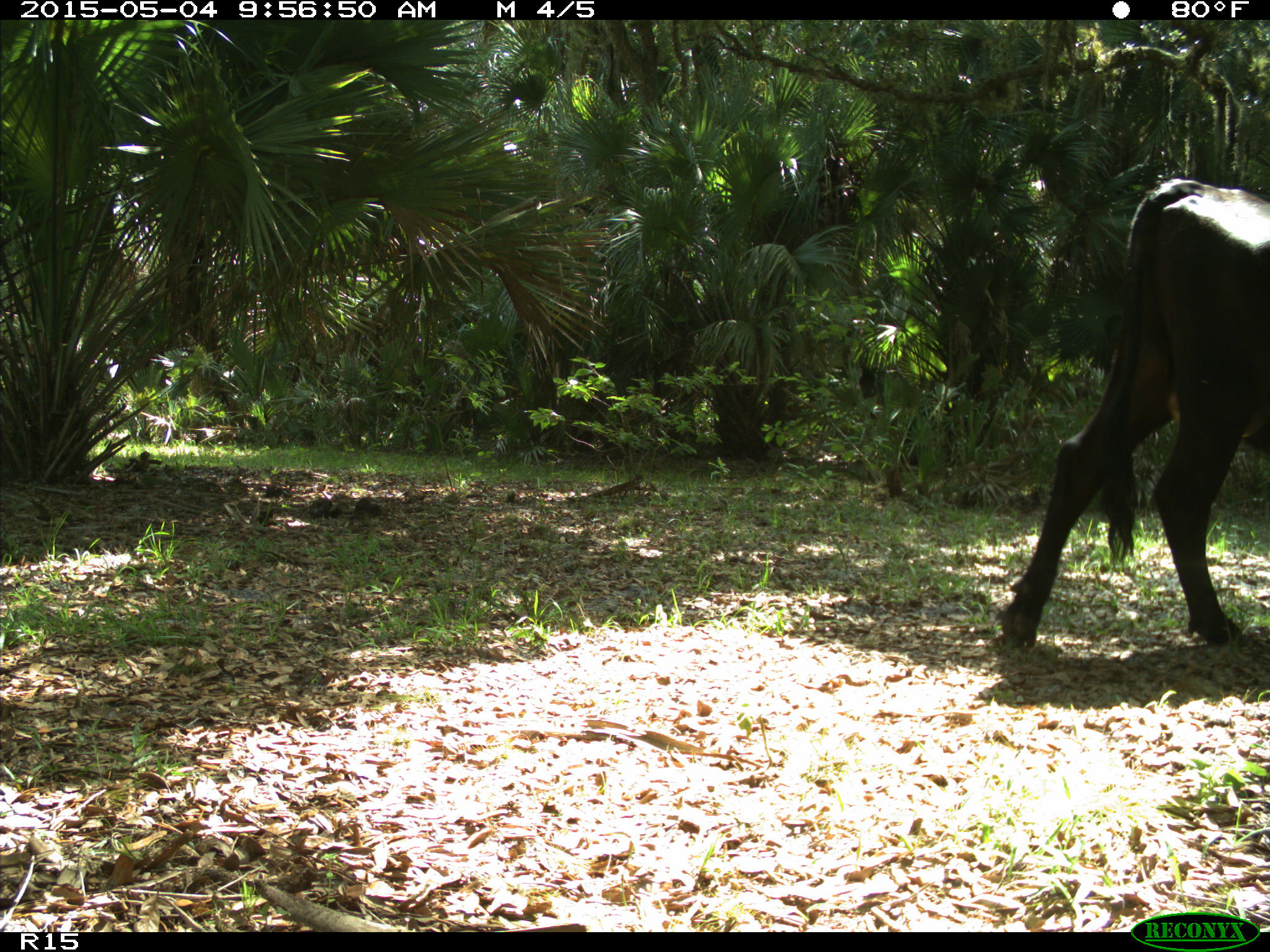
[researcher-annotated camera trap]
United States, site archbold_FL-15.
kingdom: Animalia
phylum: Chordata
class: Mammalia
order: Artiodactyla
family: Bovidae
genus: Bos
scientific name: Bos taurus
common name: domestic cow